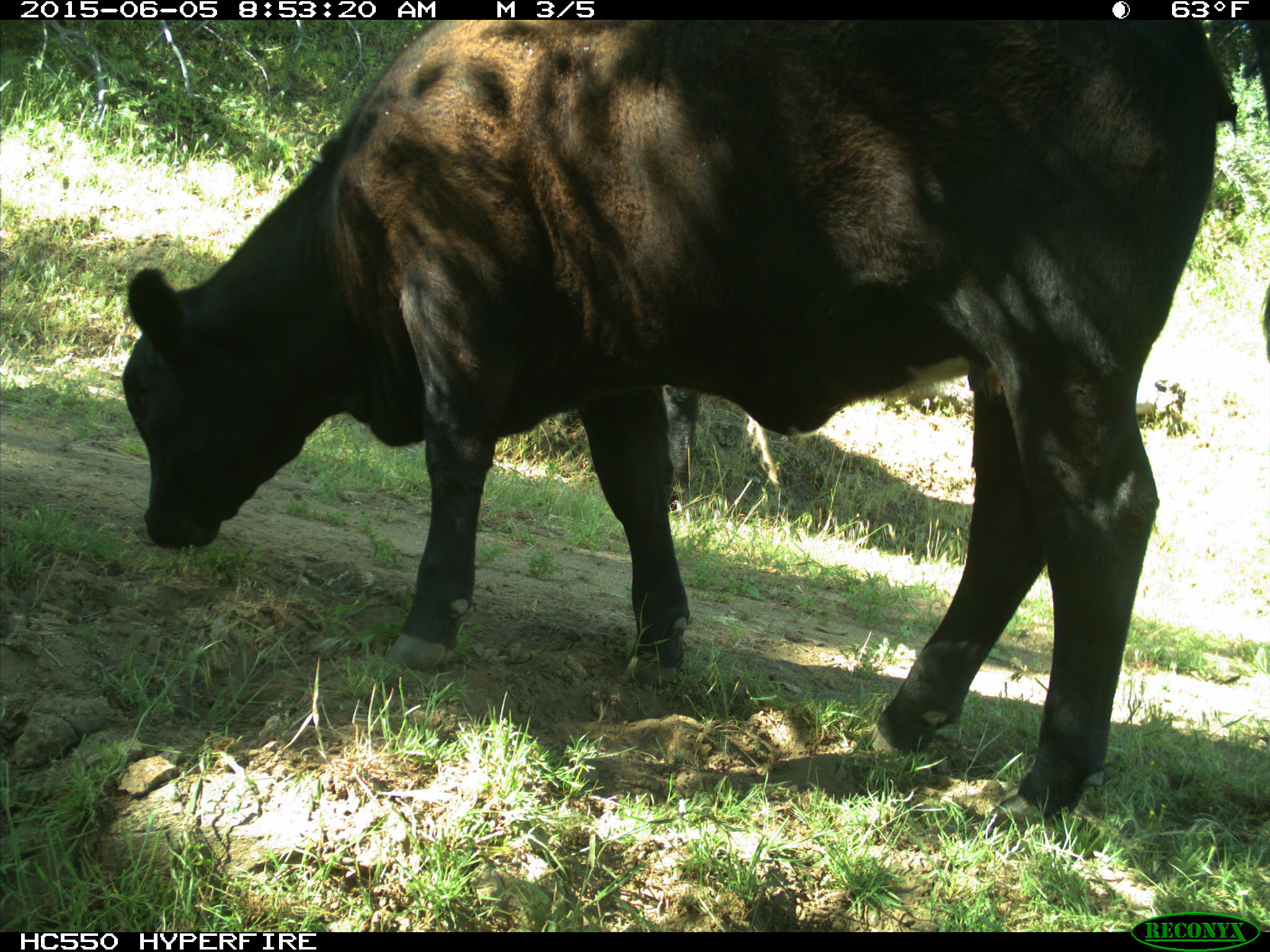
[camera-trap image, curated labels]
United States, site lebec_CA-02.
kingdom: Animalia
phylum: Chordata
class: Mammalia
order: Artiodactyla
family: Bovidae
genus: Bos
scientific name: Bos taurus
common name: domestic cow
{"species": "Bos taurus (domestic cow)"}